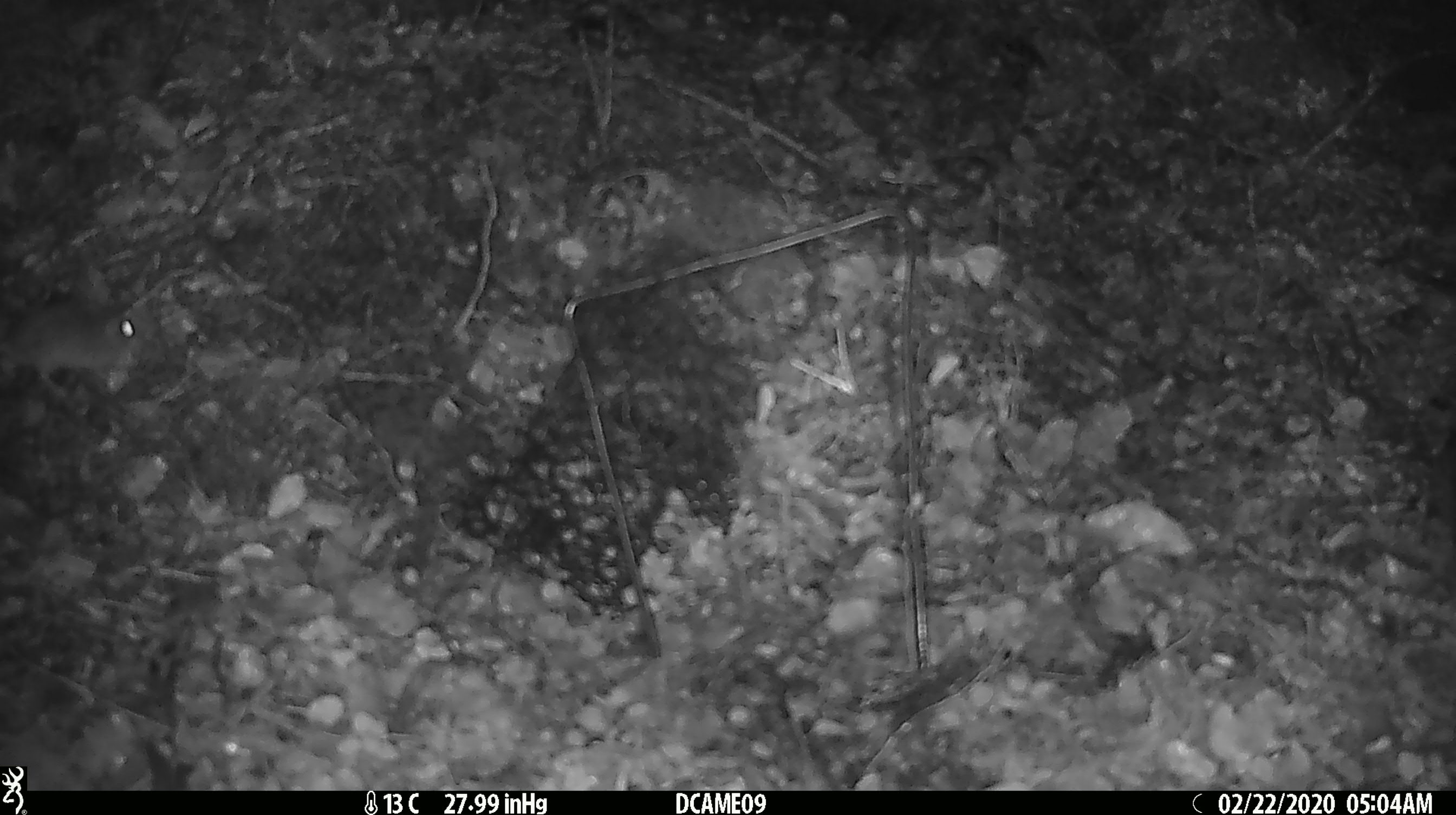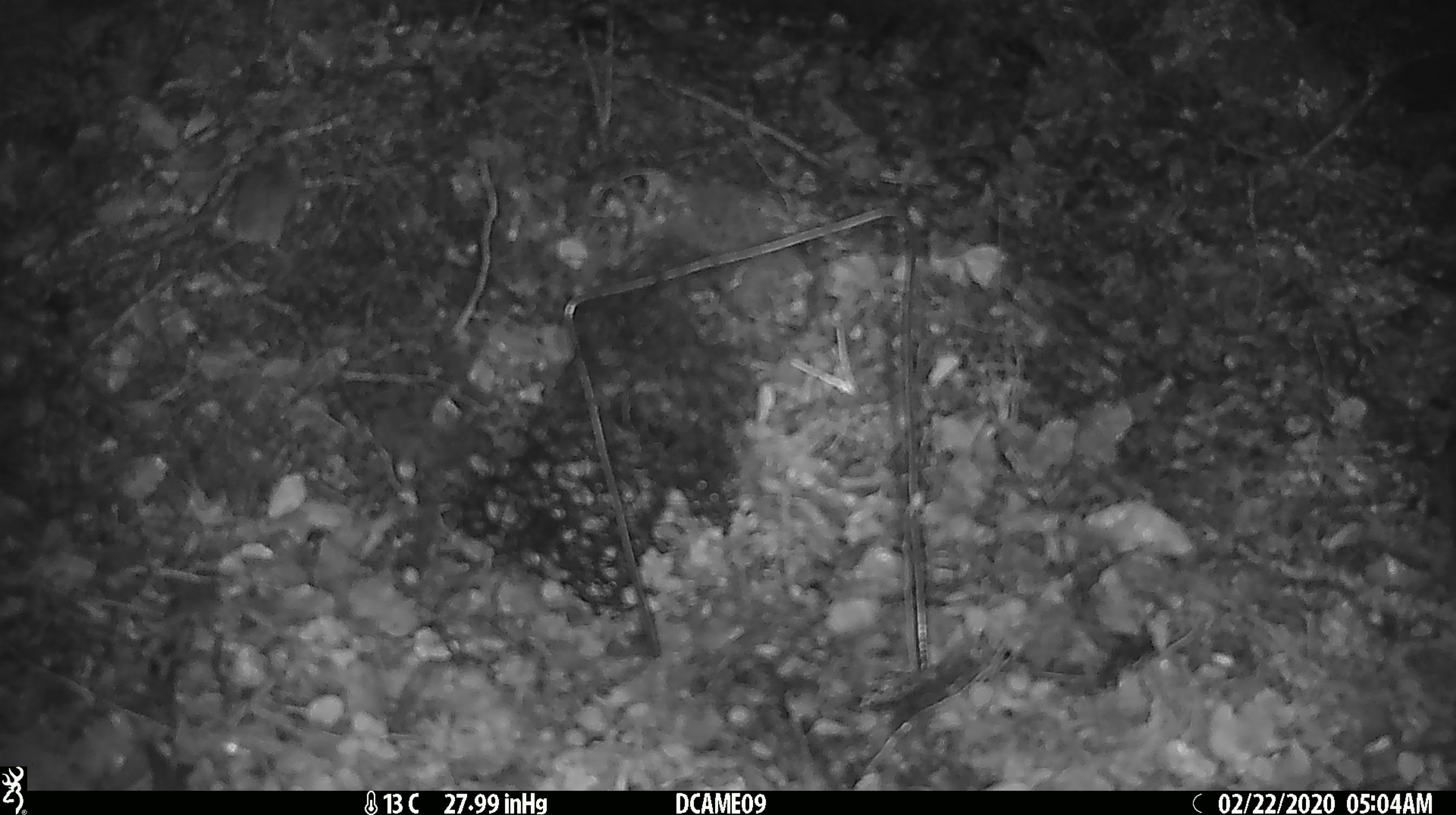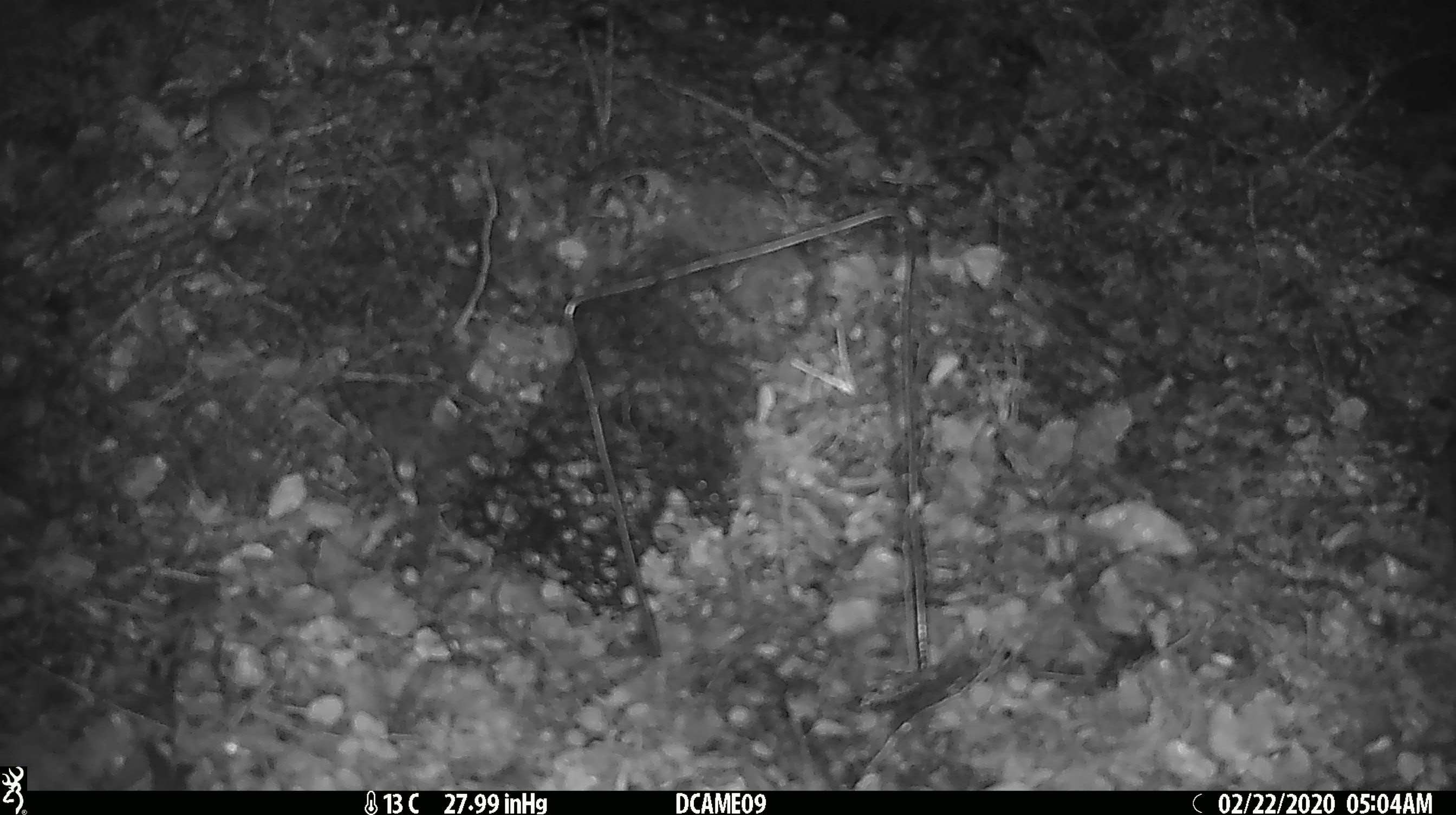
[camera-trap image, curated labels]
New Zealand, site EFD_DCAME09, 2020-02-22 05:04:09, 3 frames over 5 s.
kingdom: Animalia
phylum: Chordata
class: Mammalia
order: Rodentia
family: Muridae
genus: Mus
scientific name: Mus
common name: mouse